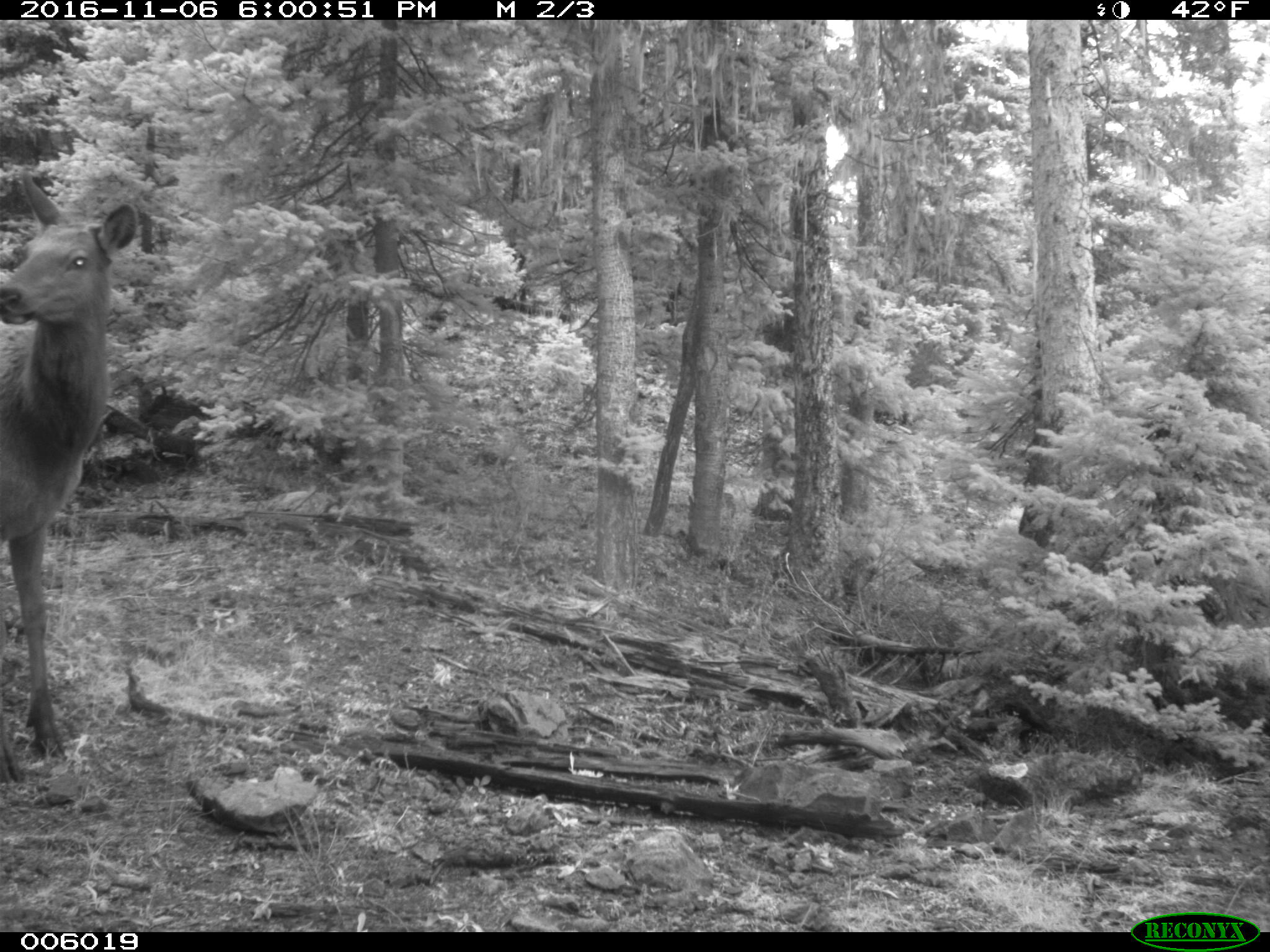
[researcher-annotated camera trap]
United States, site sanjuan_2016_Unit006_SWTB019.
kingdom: Animalia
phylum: Chordata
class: Mammalia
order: Artiodactyla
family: Cervidae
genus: Cervus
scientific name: Cervus elaphus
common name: red deer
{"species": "Cervus elaphus (red deer)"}